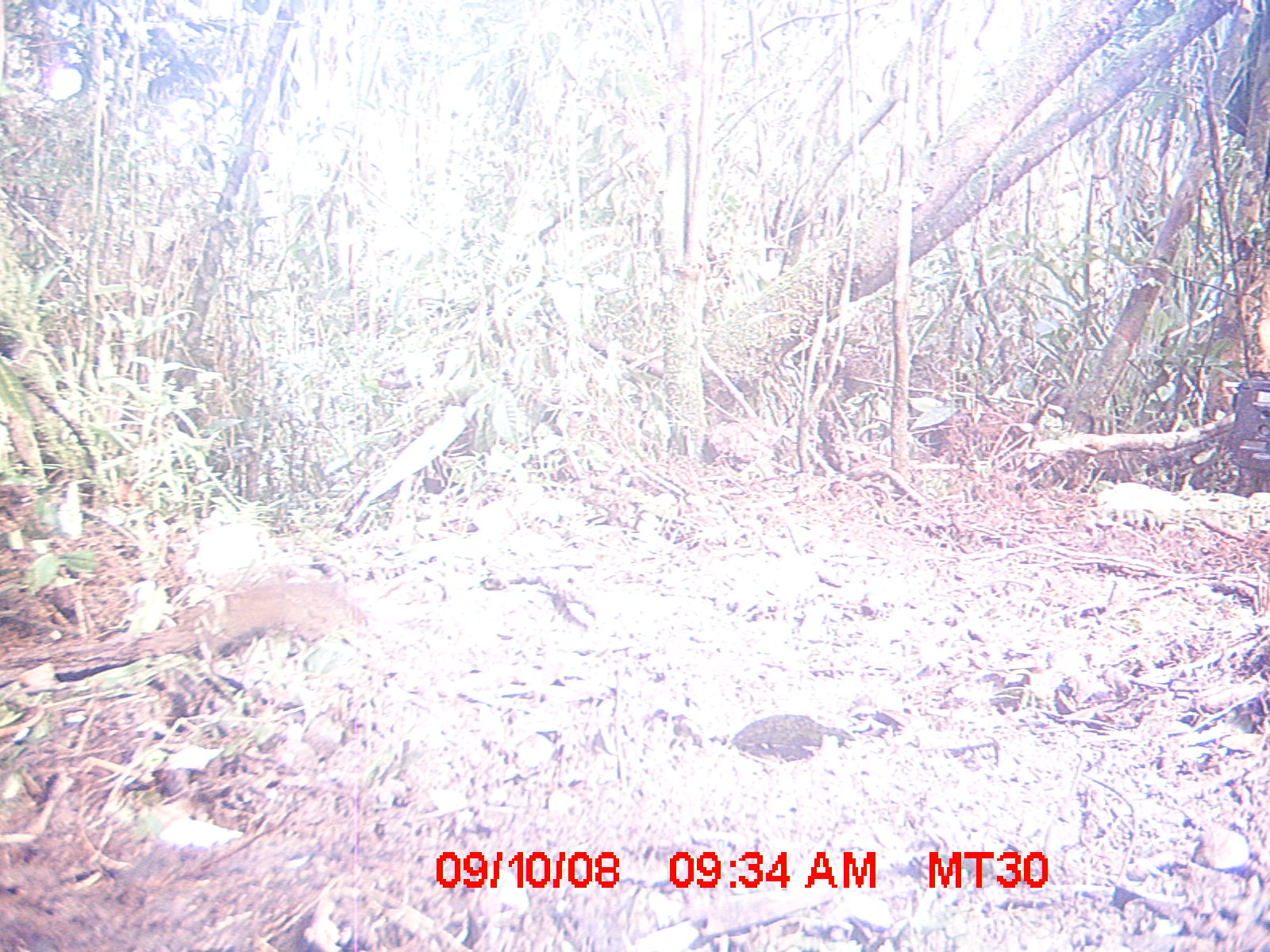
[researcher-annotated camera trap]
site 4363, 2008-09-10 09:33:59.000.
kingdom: Animalia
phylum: Chordata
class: Mammalia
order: Rodentia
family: Nesomyidae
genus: Nesomys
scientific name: Nesomys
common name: nesomys rodents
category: nesomys sp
Nesomys sp (nesomys rodents) (Nesomys), count 1.